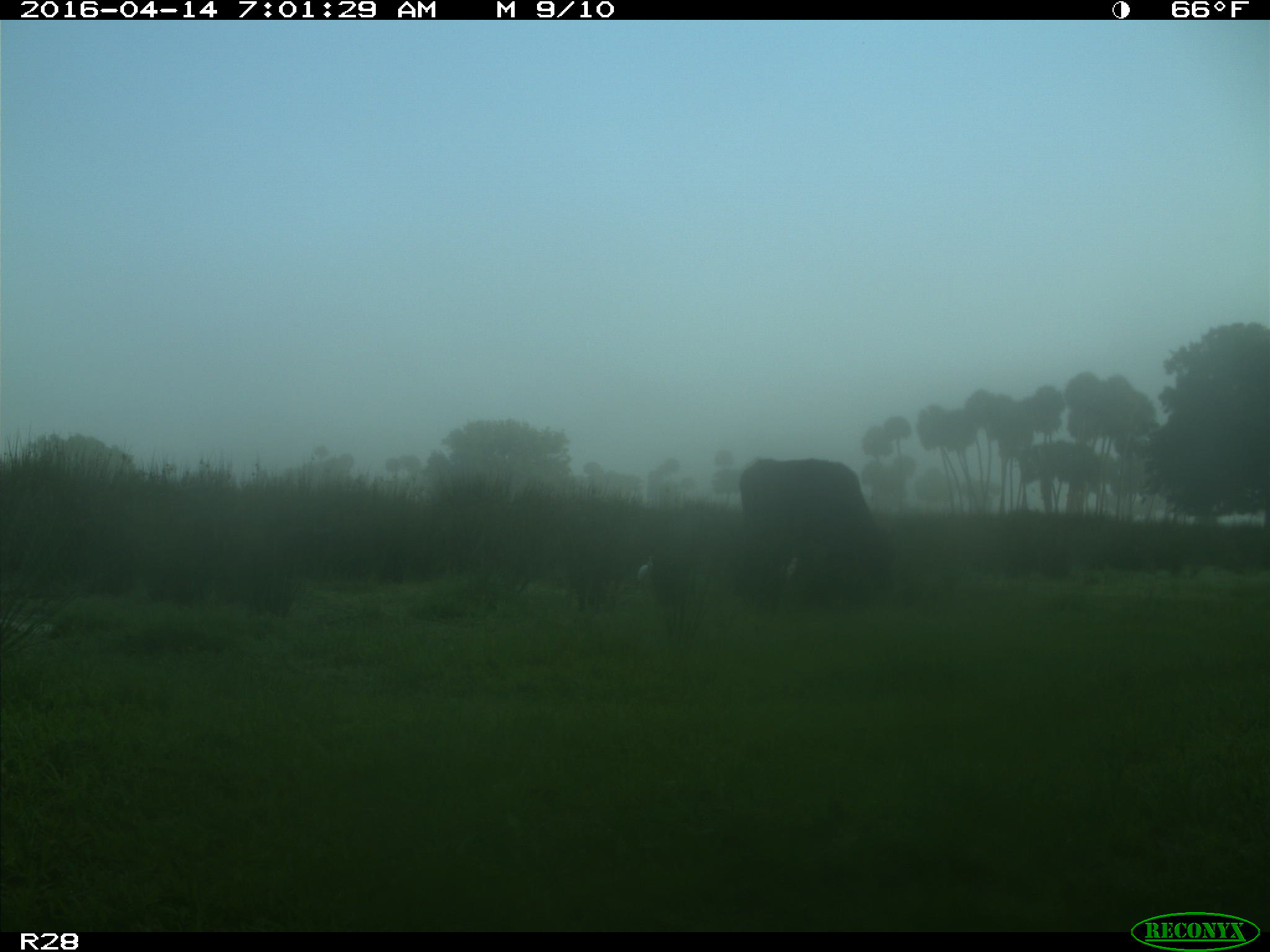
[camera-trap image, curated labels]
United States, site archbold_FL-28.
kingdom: Animalia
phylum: Chordata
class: Mammalia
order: Artiodactyla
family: Bovidae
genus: Bos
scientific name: Bos taurus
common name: domestic cow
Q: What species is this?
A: Bos taurus (domestic cow).